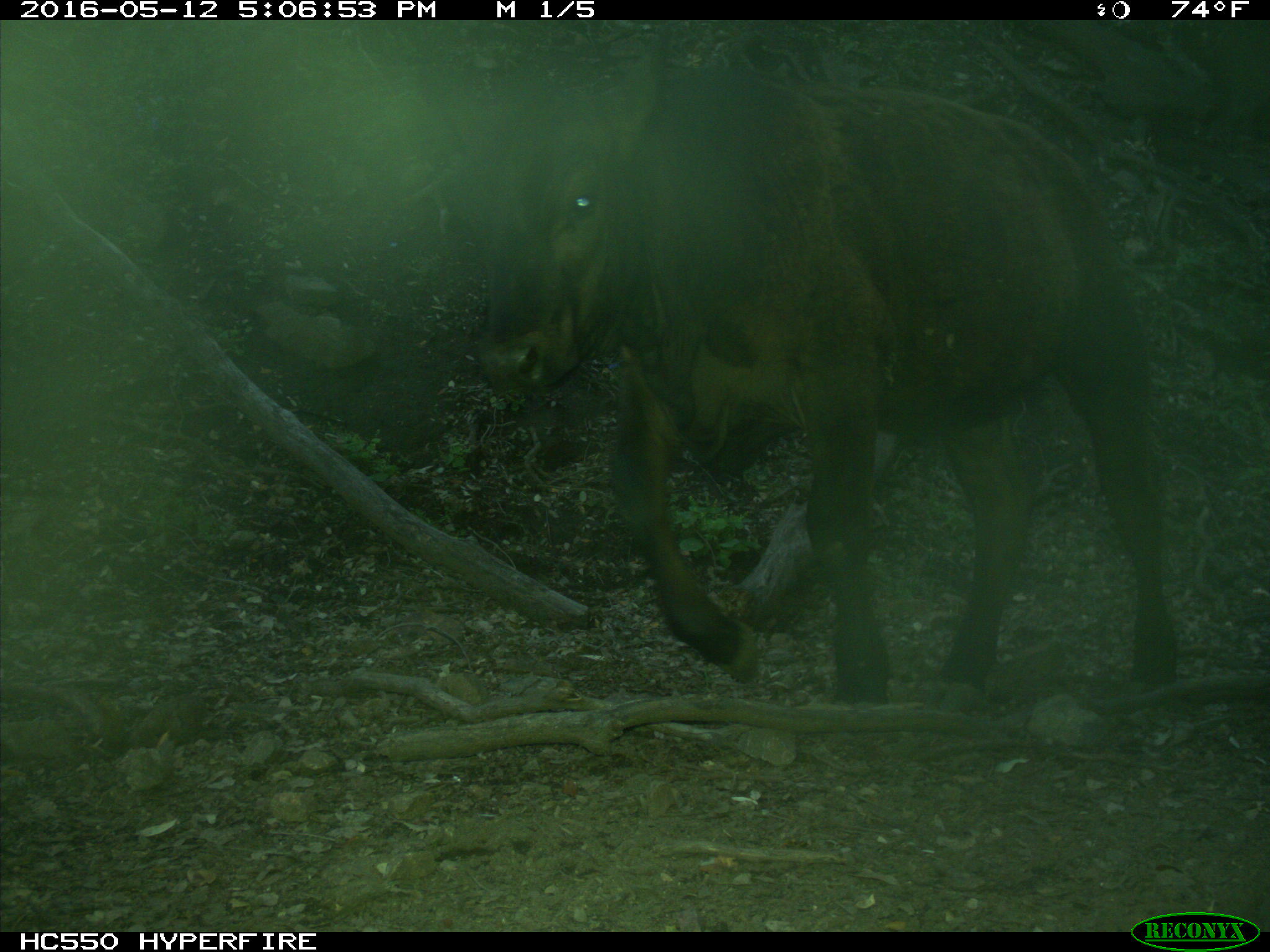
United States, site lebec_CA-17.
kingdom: Animalia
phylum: Chordata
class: Mammalia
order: Artiodactyla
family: Bovidae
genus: Bos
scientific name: Bos taurus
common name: domestic cow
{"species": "Bos taurus (domestic cow)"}